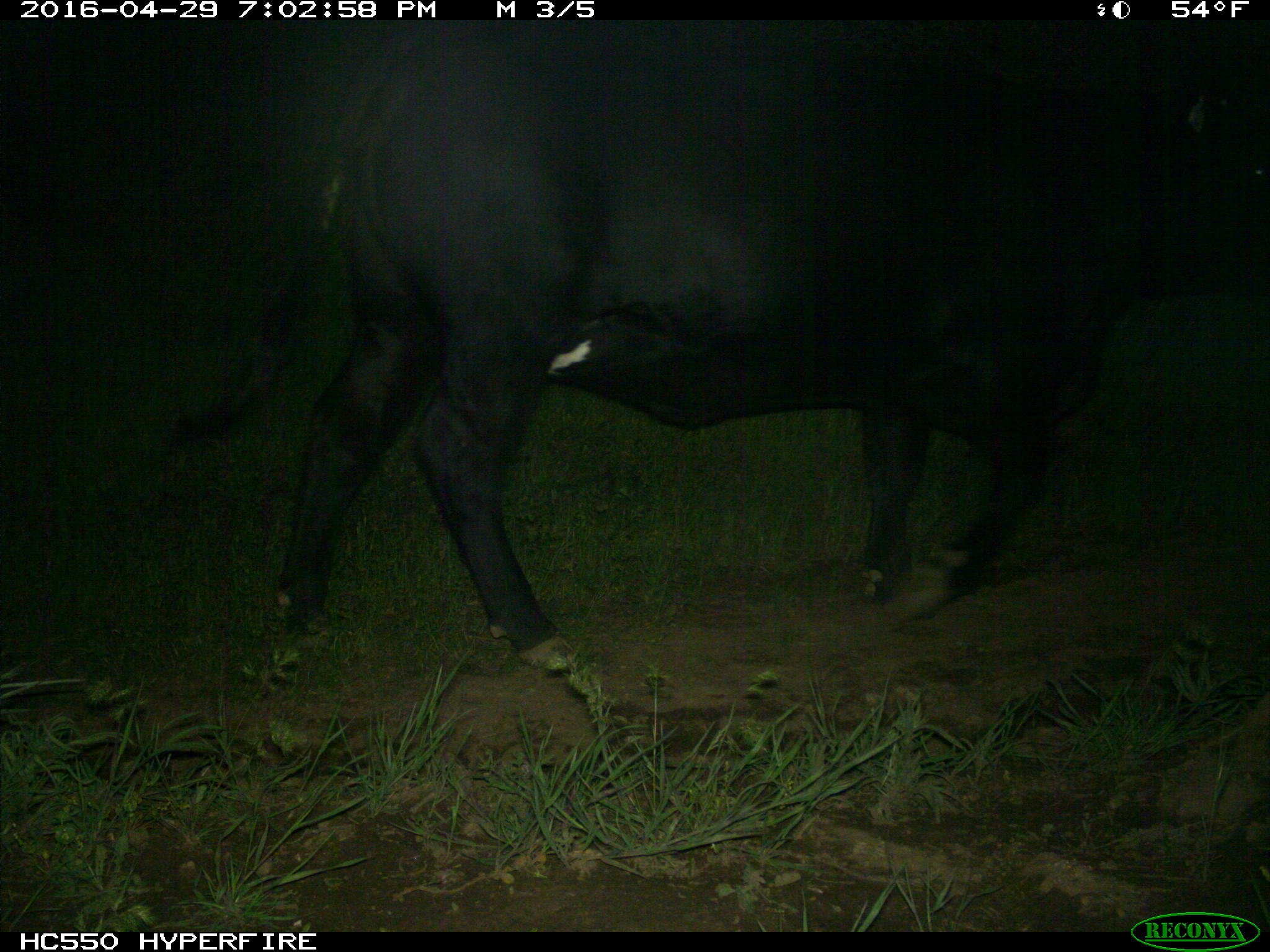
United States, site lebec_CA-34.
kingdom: Animalia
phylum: Chordata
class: Mammalia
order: Artiodactyla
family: Bovidae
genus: Bos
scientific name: Bos taurus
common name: domestic cow